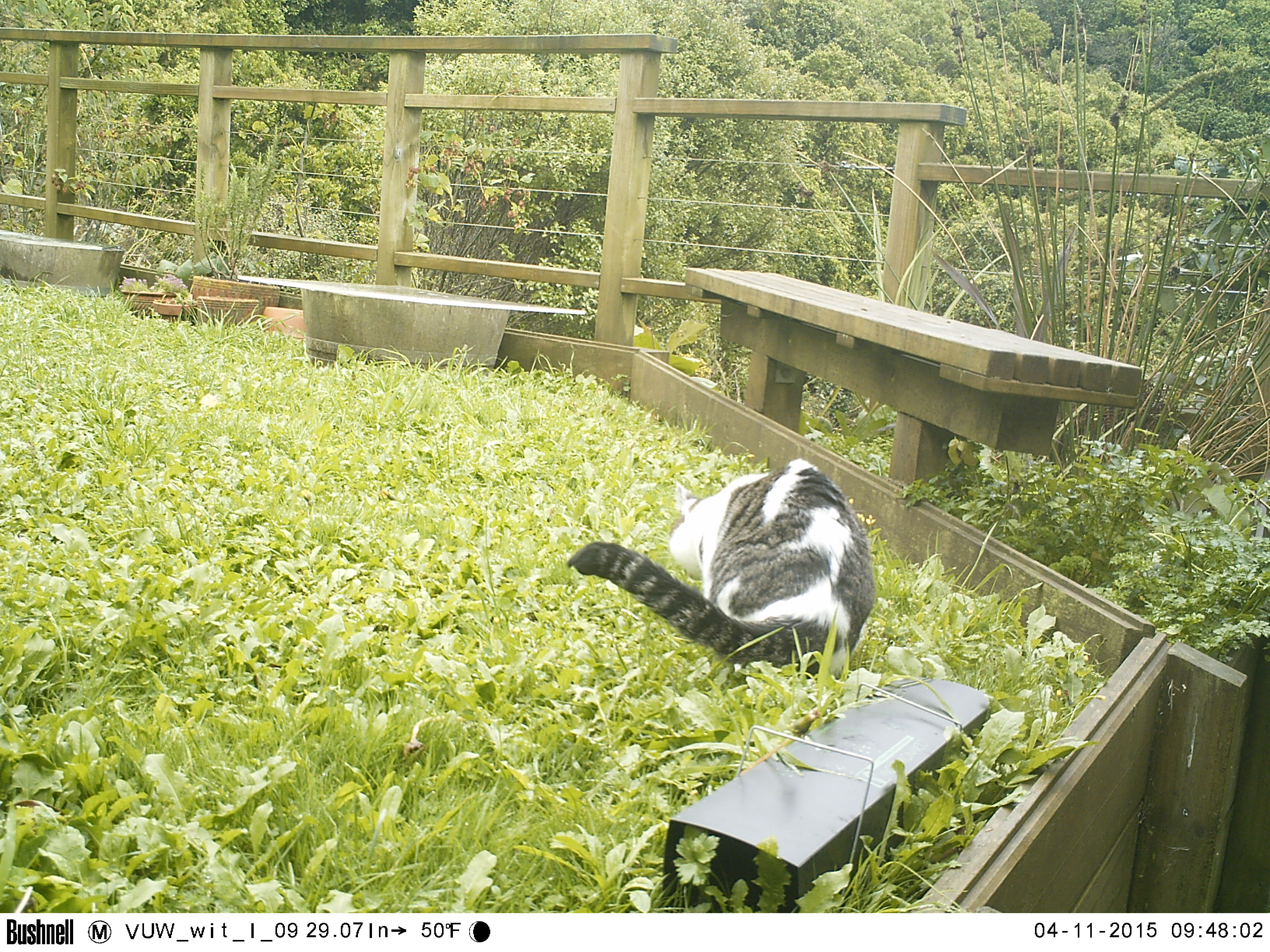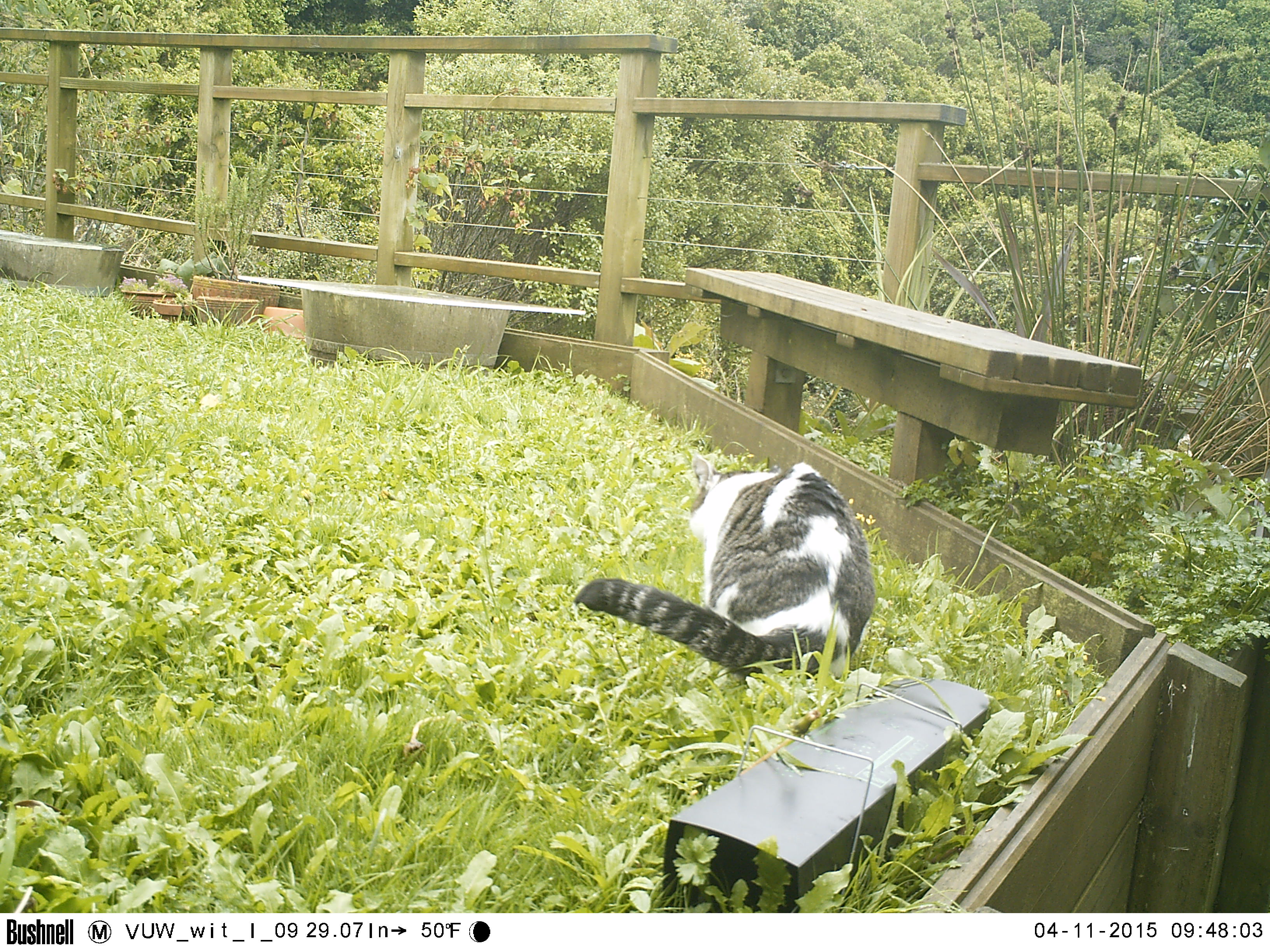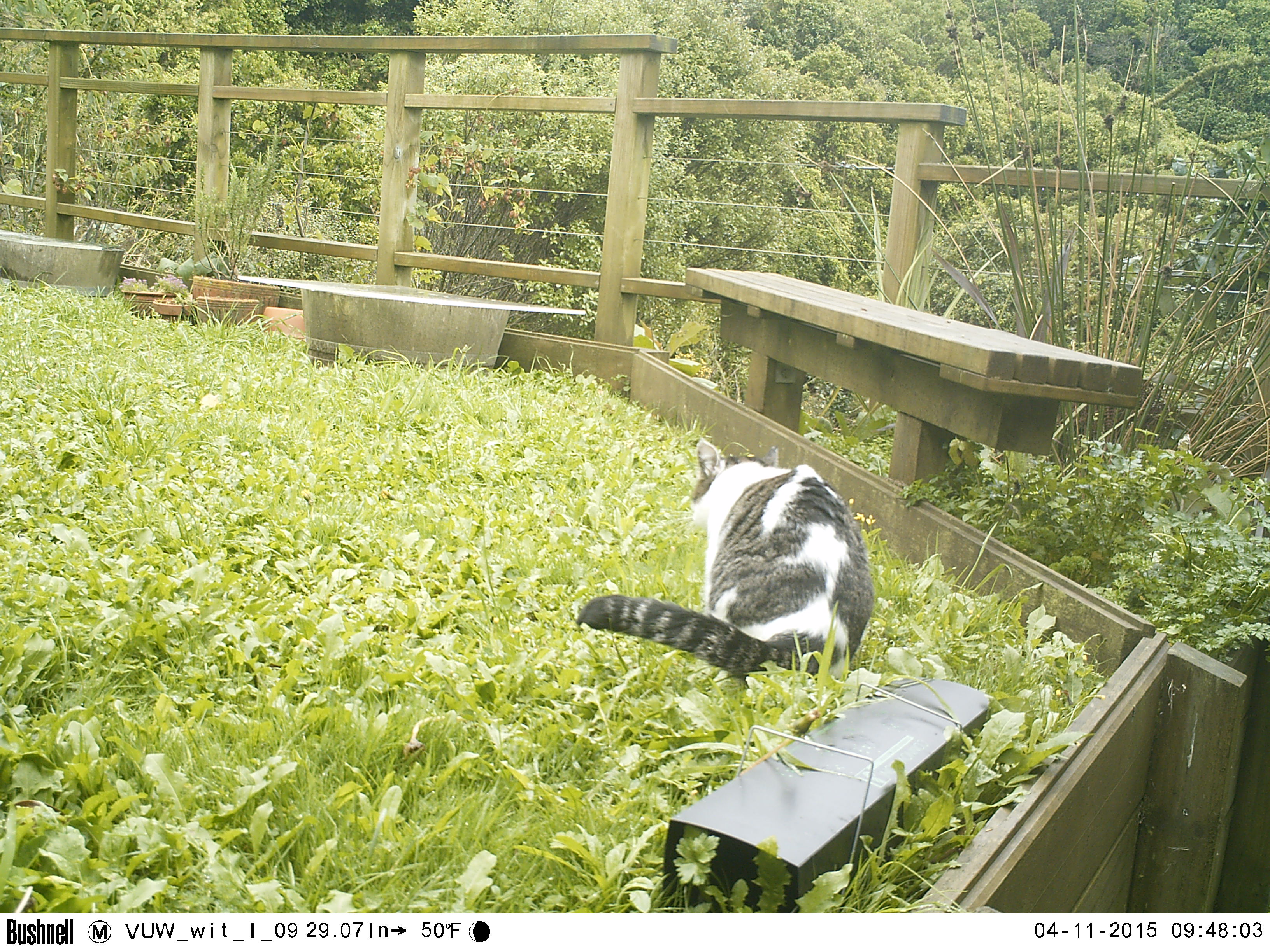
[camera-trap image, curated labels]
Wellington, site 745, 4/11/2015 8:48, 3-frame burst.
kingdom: Animalia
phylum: Chordata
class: Mammalia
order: Carnivora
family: Felidae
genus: Felis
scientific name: Felis catus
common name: cat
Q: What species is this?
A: Cat (Felis catus).